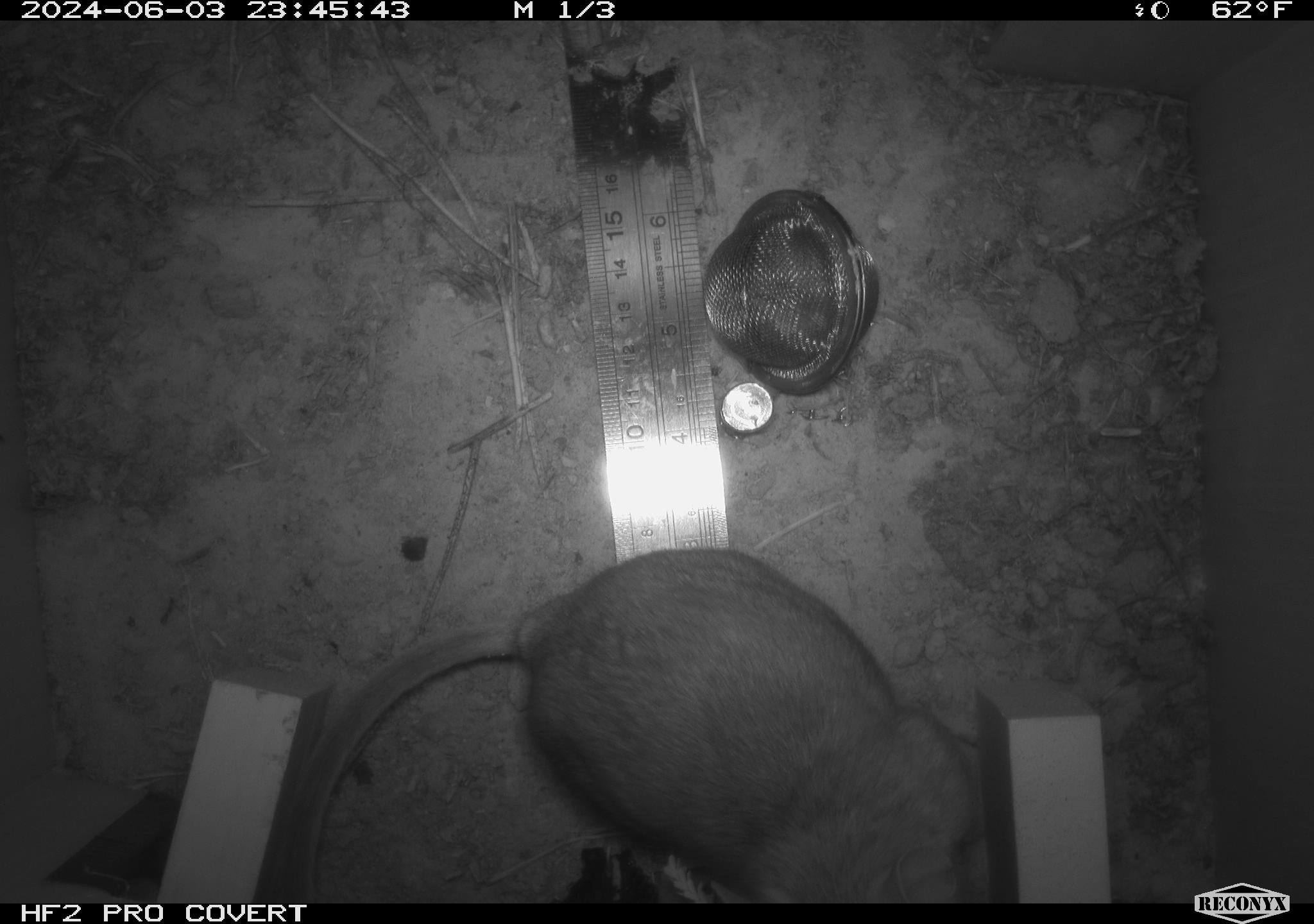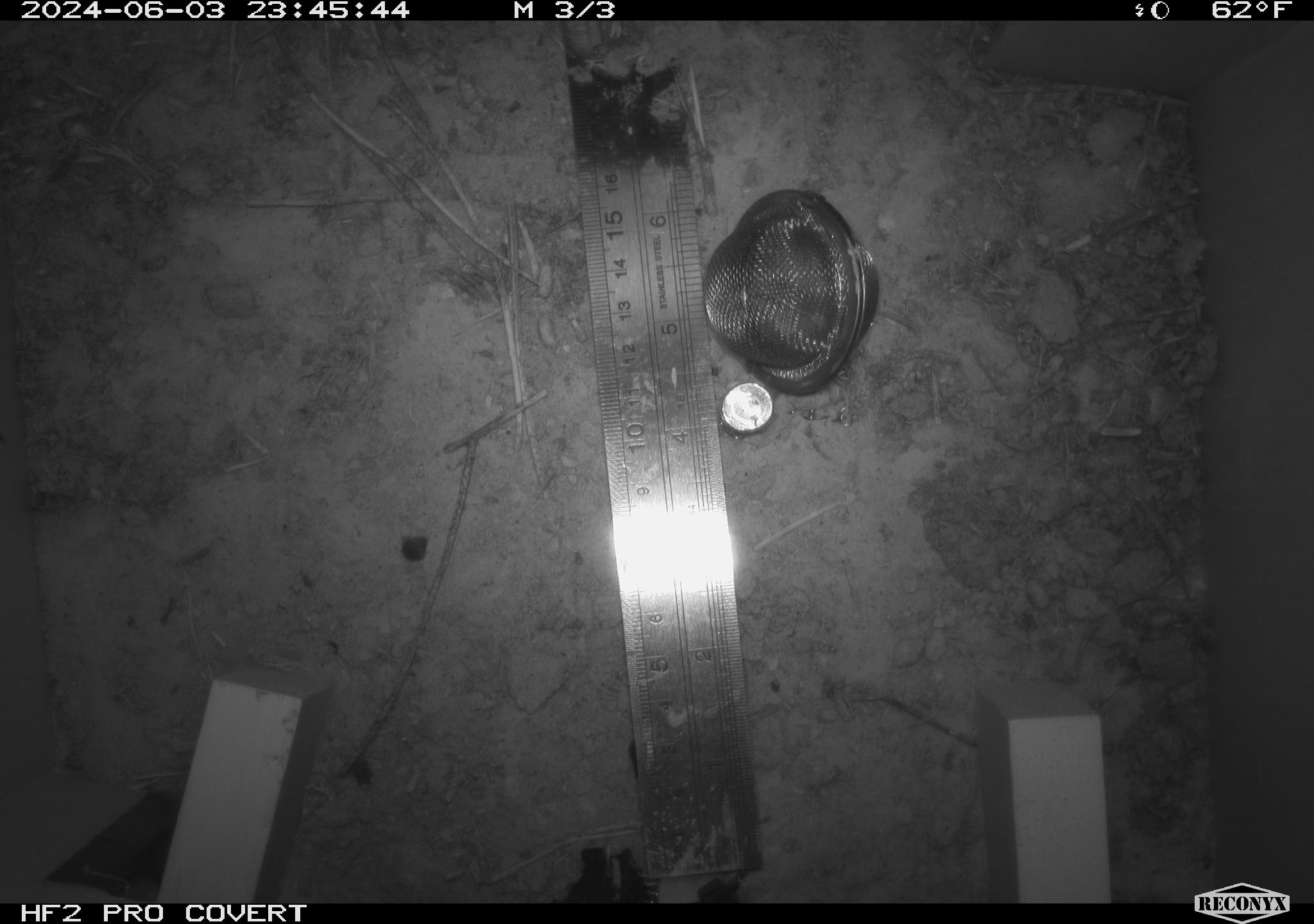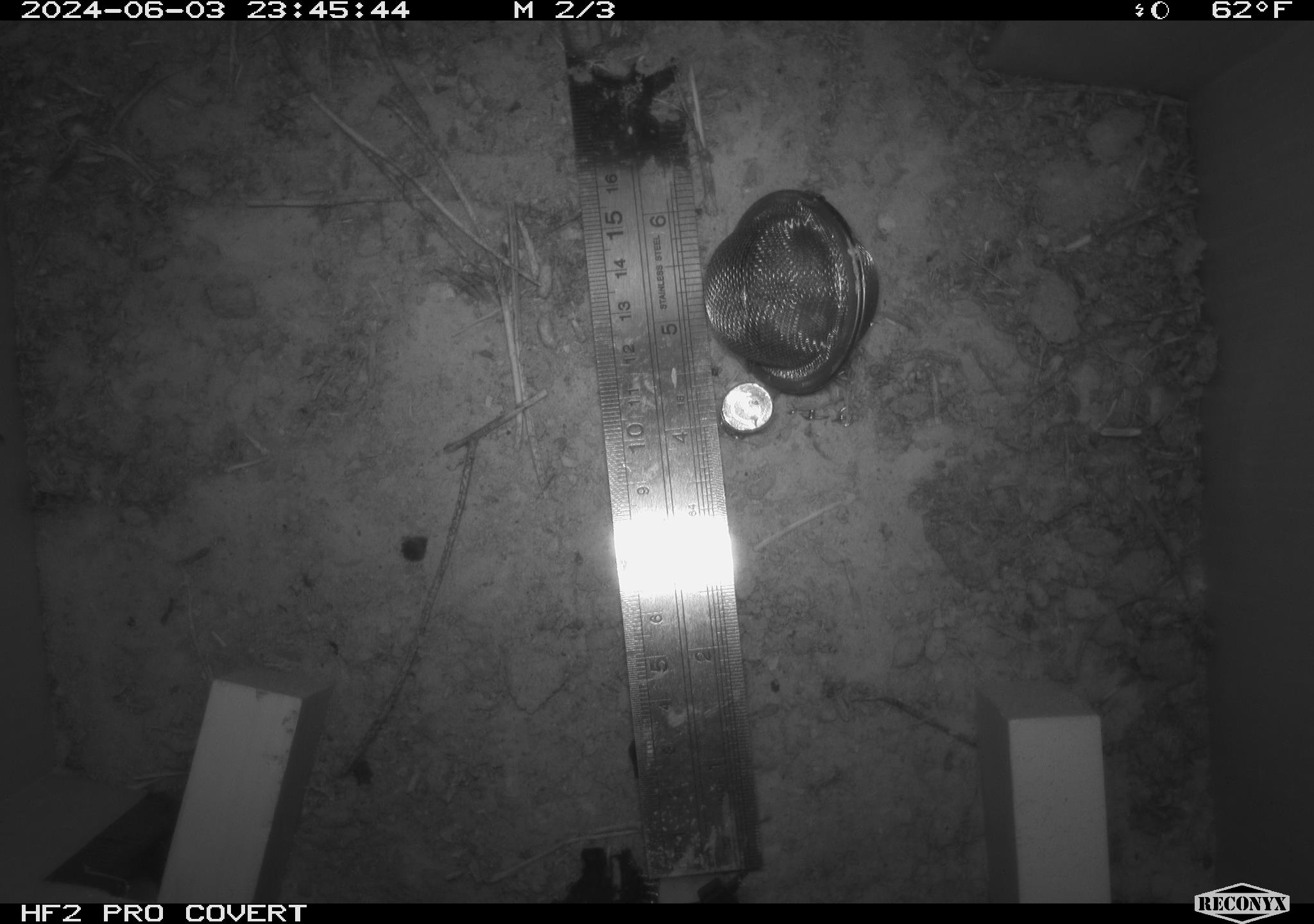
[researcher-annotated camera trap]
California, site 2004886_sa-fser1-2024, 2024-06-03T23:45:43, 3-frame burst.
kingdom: Animalia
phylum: Chordata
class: Mammalia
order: Rodentia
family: Sciuridae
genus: Neotamias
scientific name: Neotamias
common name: western chipmunks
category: neotamias species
Neotamias species (western chipmunks) (Neotamias).